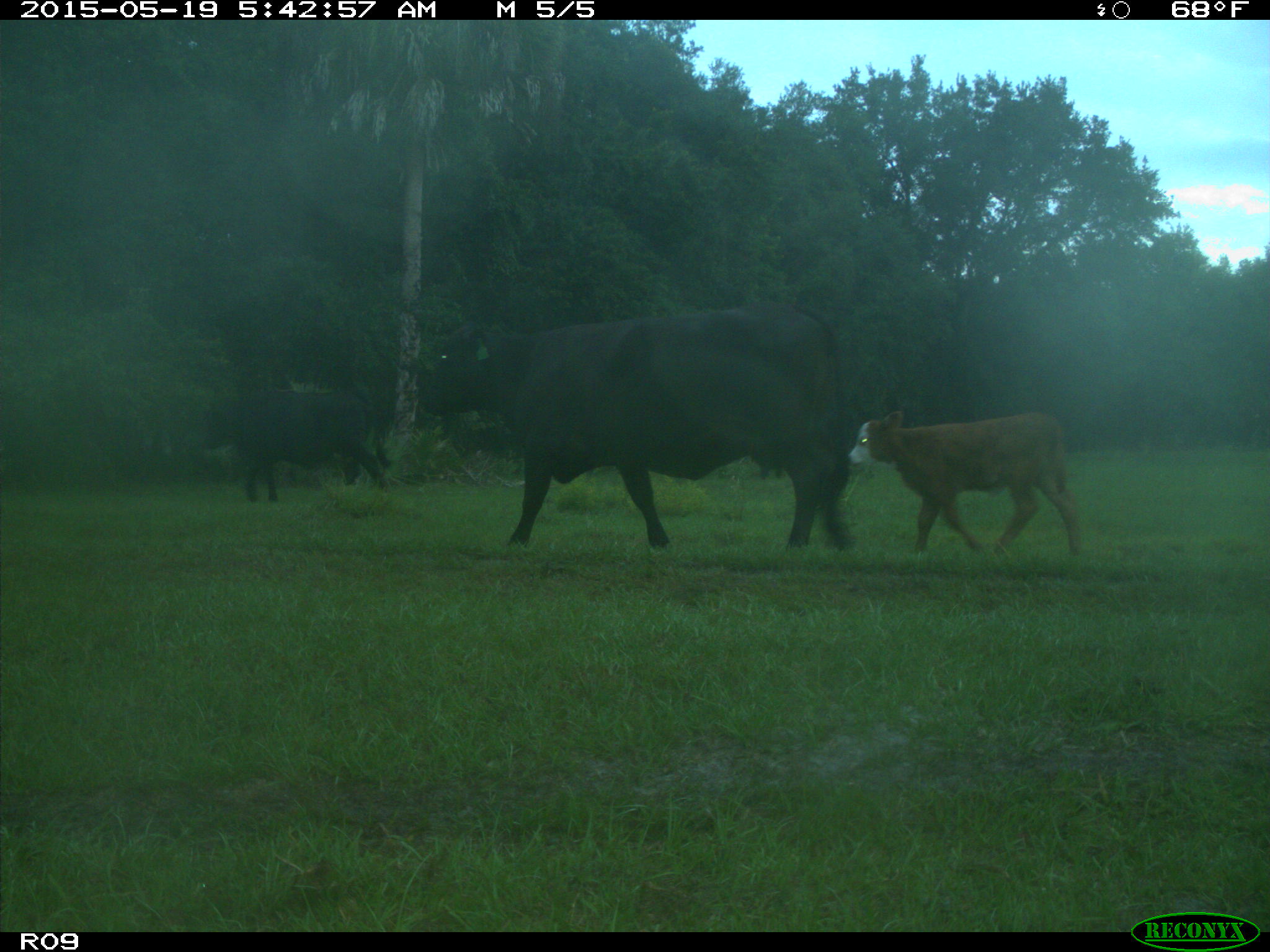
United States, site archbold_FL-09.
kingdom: Animalia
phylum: Chordata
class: Mammalia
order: Artiodactyla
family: Bovidae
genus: Bos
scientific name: Bos taurus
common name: domestic cow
Bos taurus (domestic cow).